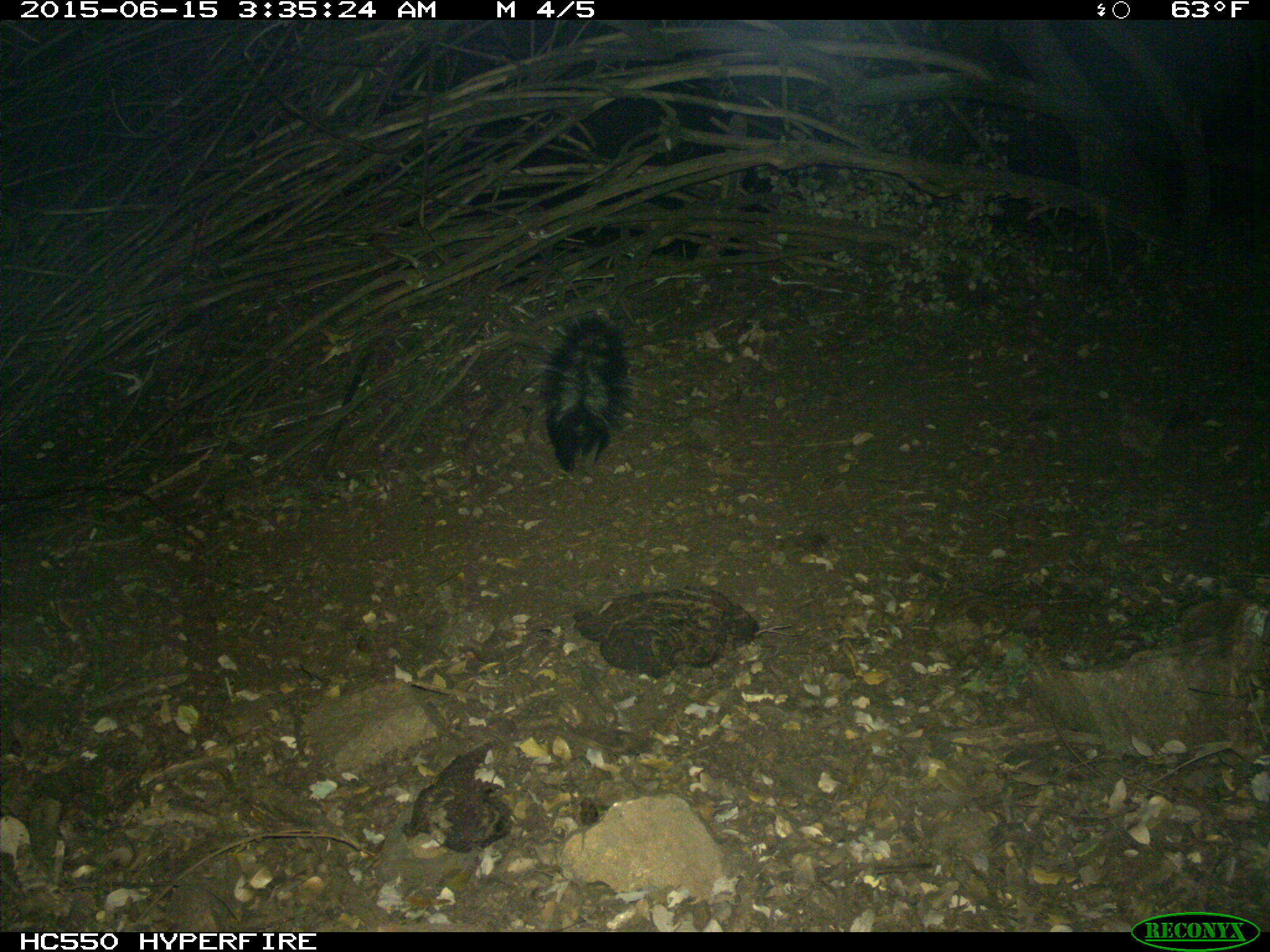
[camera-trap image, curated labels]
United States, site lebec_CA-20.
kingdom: Animalia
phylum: Chordata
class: Mammalia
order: Carnivora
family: Mephitidae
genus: Mephitis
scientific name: Mephitis mephitis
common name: striped skunk